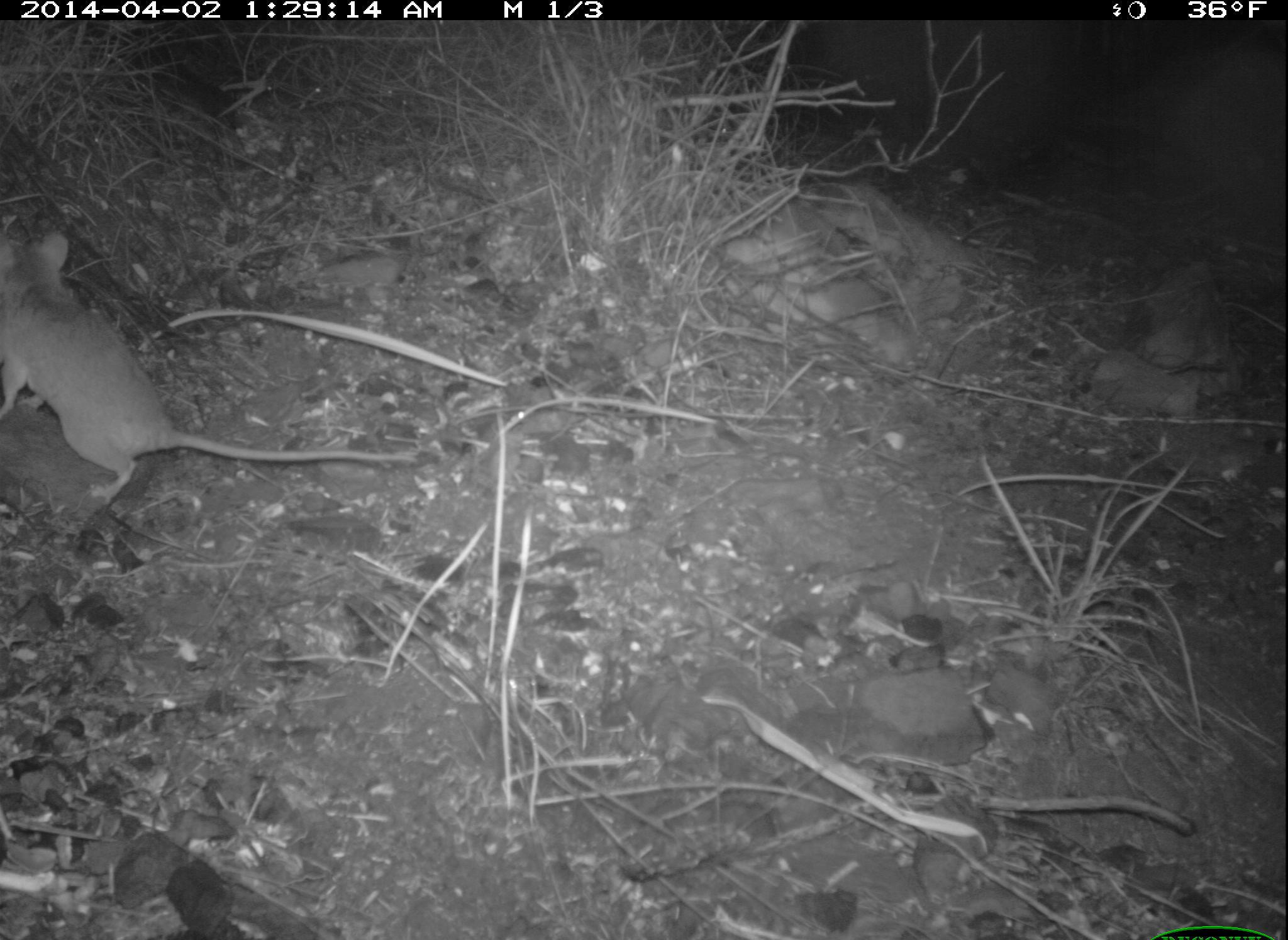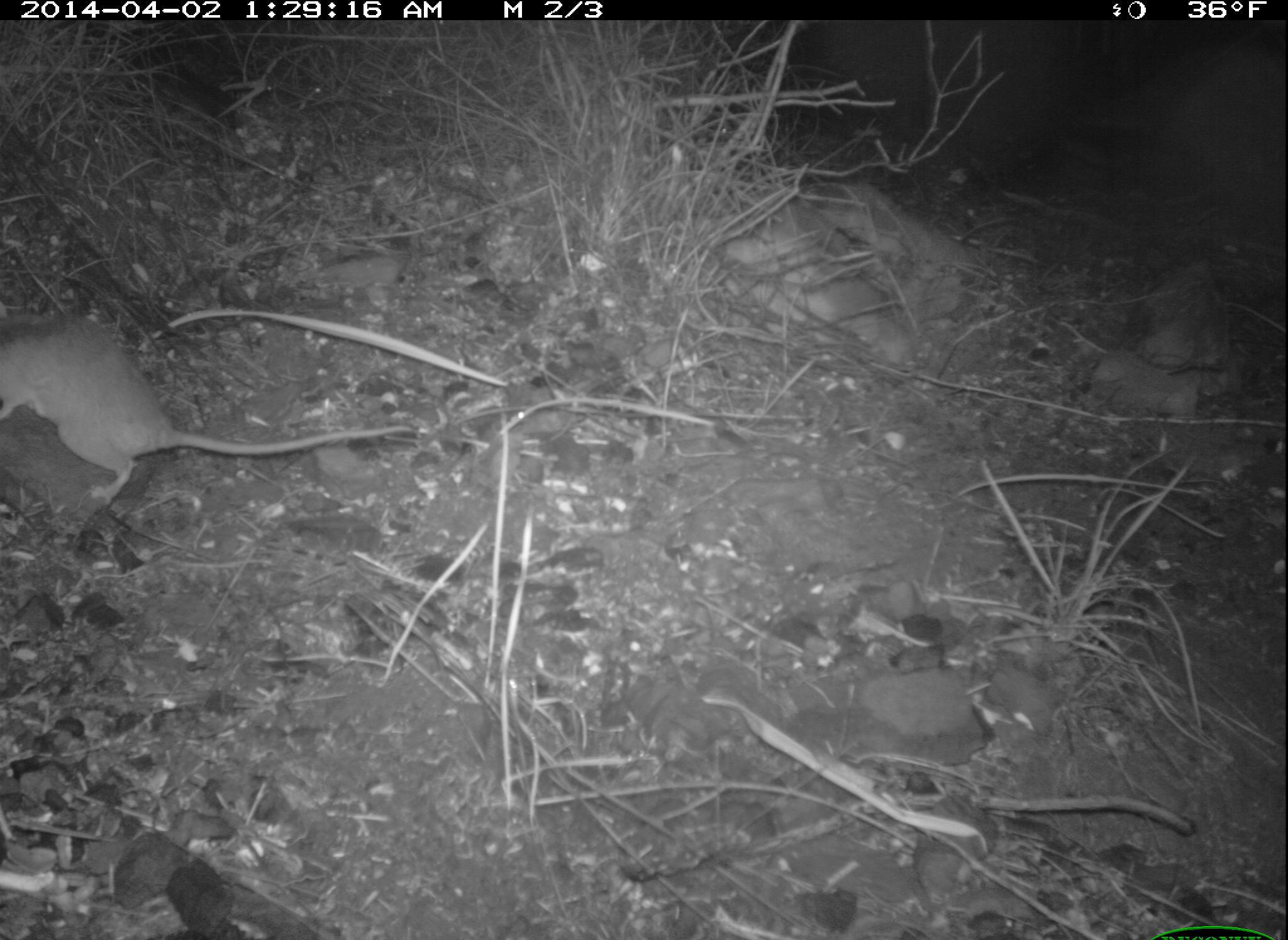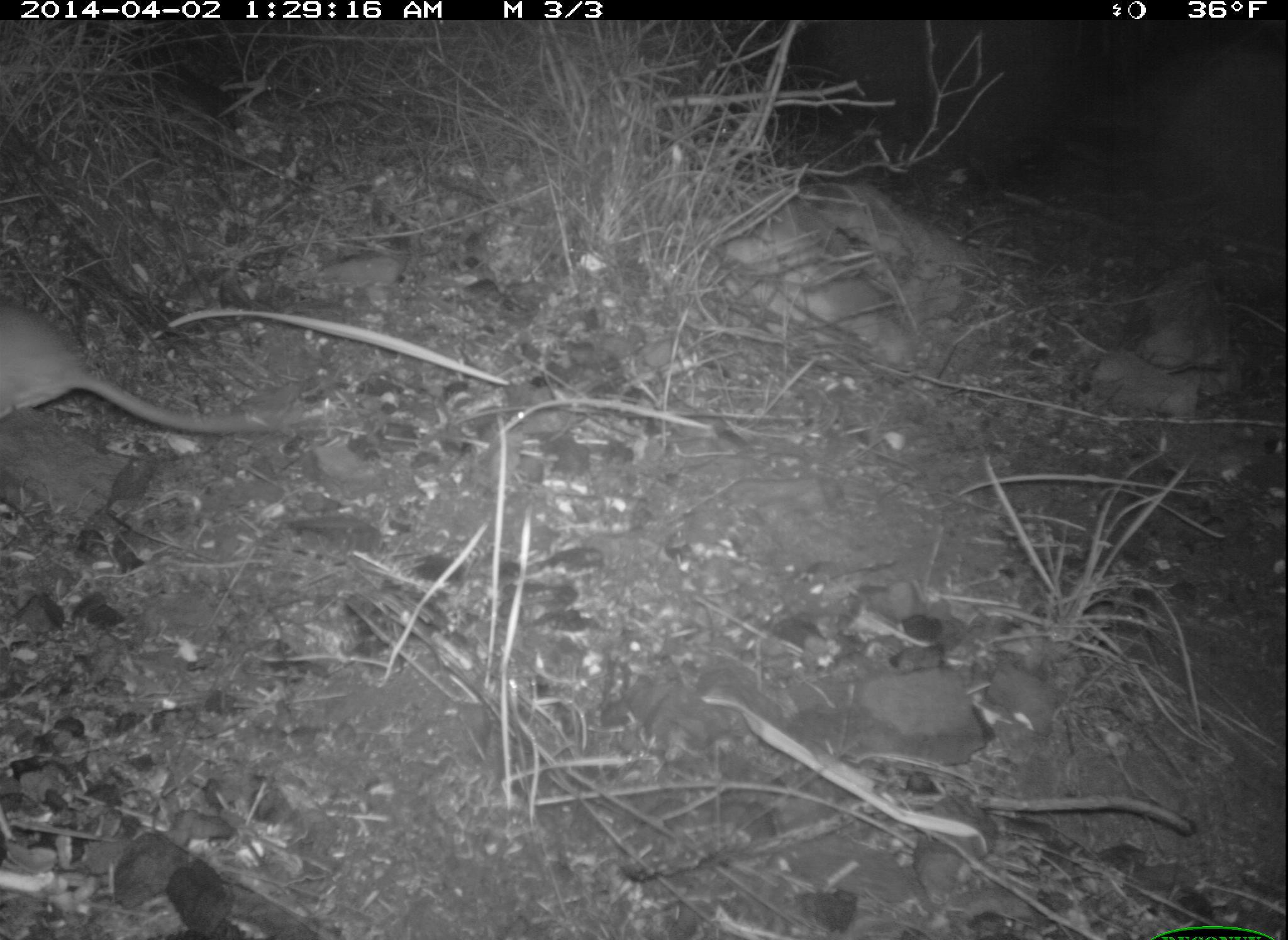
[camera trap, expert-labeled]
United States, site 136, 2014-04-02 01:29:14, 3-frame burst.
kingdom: Animalia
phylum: Chordata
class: Mammalia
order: Rodentia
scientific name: Rodentia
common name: rodent